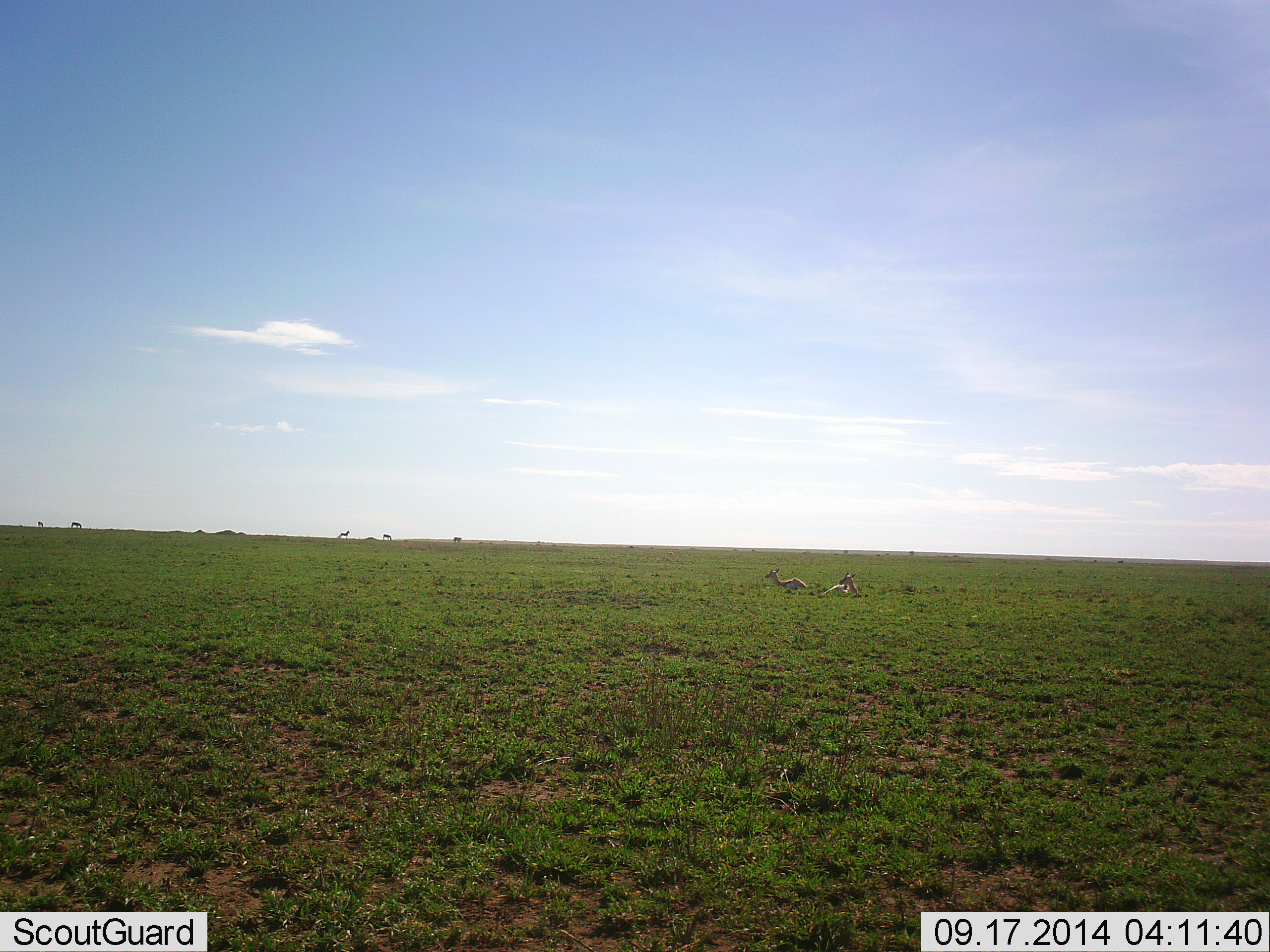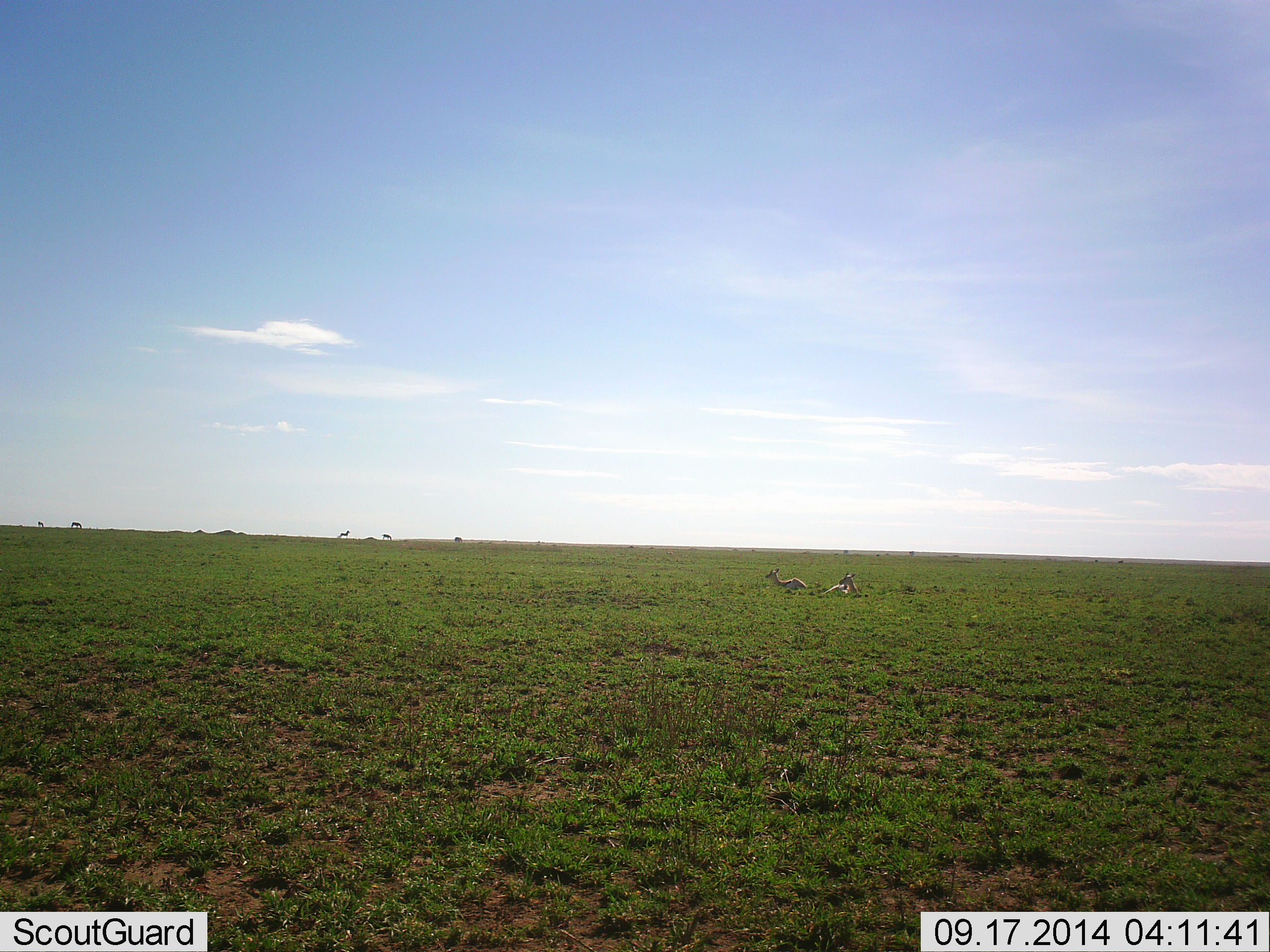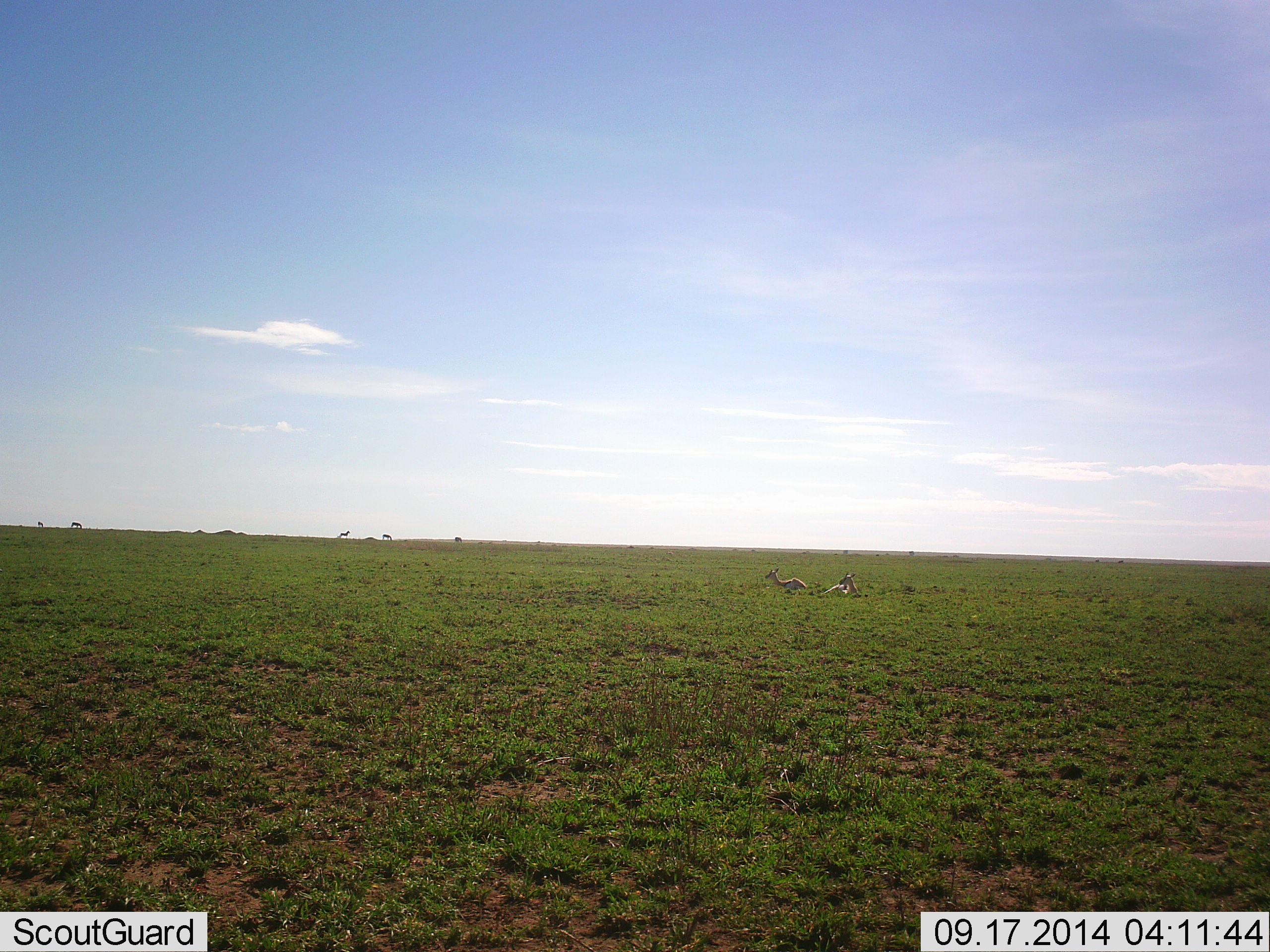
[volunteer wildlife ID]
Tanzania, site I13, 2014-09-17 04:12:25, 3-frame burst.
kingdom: Animalia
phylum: Chordata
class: Mammalia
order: Artiodactyla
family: Bovidae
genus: Eudorcas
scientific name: Eudorcas thomsonii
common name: thomson's gazelle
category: gazellethomsons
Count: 2.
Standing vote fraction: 18%.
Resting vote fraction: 91%.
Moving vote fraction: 0%.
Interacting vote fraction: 0%.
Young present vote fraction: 0%.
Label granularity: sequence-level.